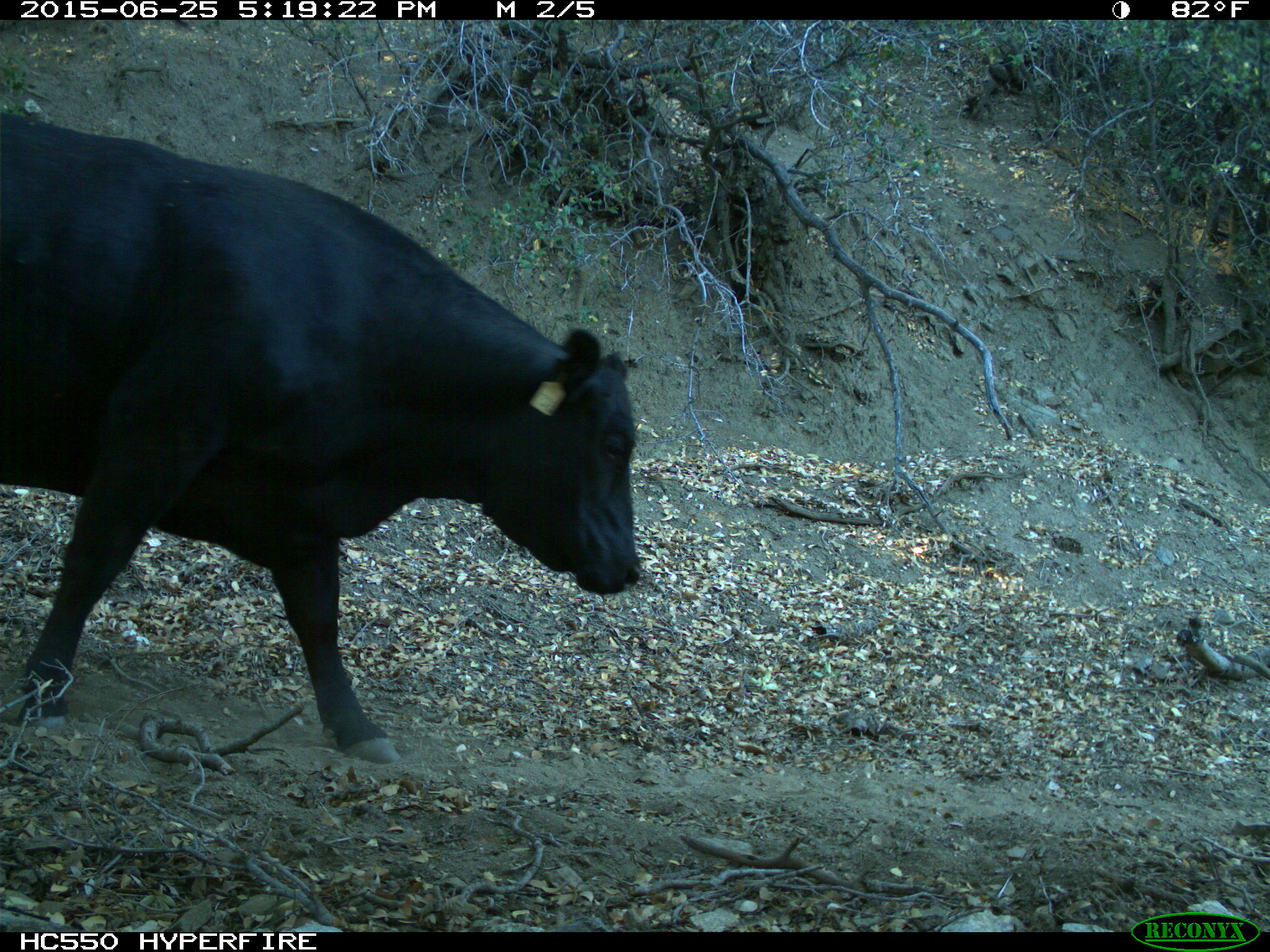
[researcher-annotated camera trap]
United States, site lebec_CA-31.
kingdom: Animalia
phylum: Chordata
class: Mammalia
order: Artiodactyla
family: Bovidae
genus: Bos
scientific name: Bos taurus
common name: domestic cow